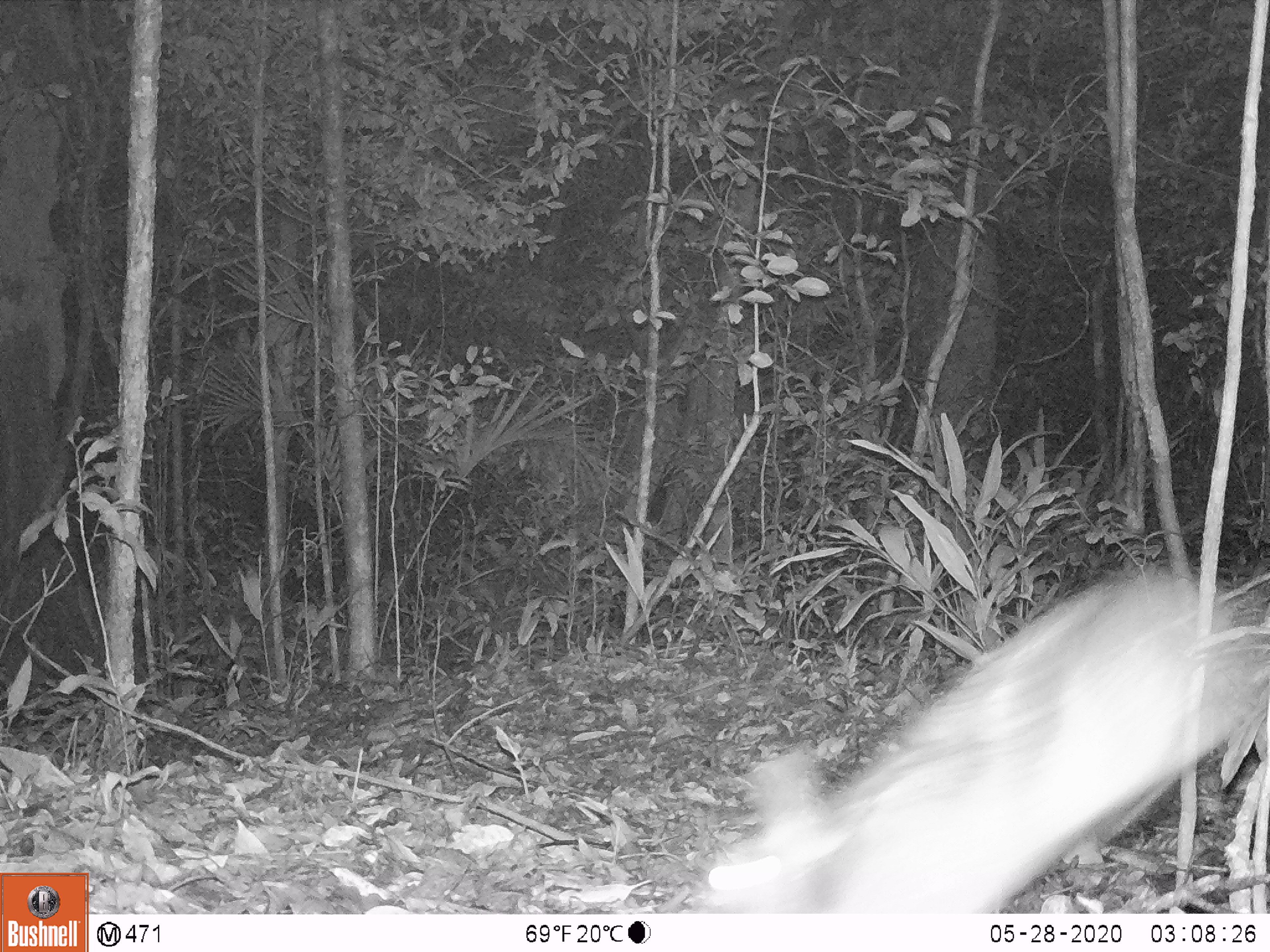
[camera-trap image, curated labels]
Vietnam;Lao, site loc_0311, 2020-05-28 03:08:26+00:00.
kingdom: Animalia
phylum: Chordata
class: Mammalia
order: Lagomorpha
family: Leporidae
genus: Nesolagus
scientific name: Nesolagus timminsi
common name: annamite striped rabbit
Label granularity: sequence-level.